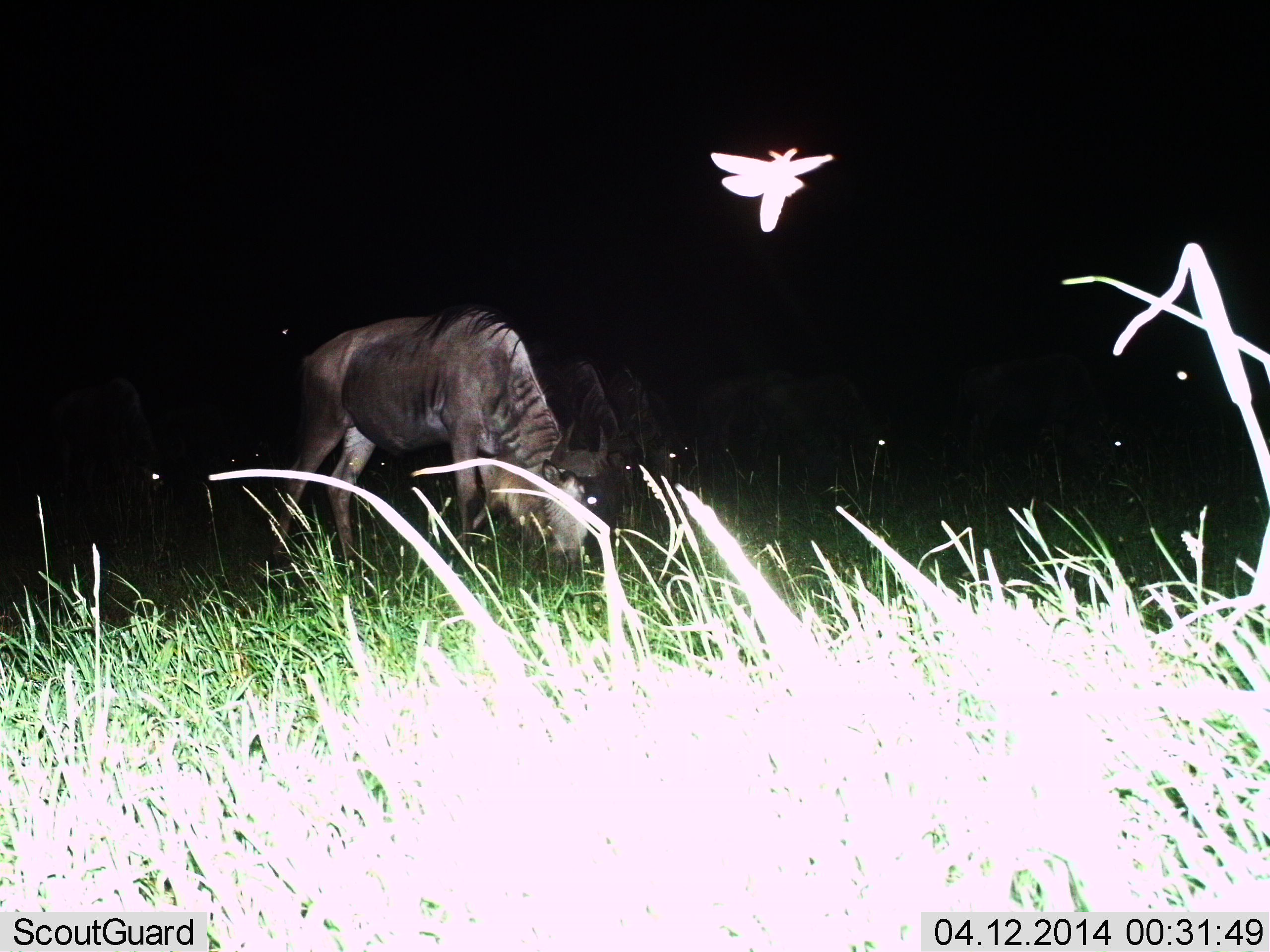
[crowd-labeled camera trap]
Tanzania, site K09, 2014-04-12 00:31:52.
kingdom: Animalia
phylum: Arthropoda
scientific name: Arthropoda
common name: arthropods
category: insectspider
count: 1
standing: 0%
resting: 0%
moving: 100%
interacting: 0%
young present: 0%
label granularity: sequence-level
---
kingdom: Animalia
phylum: Chordata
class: Mammalia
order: Artiodactyla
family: Bovidae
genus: Connochaetes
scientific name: Connochaetes taurinus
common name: blue wildebeest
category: wildebeest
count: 6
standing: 22%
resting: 0%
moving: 6%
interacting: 0%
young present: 0%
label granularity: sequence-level